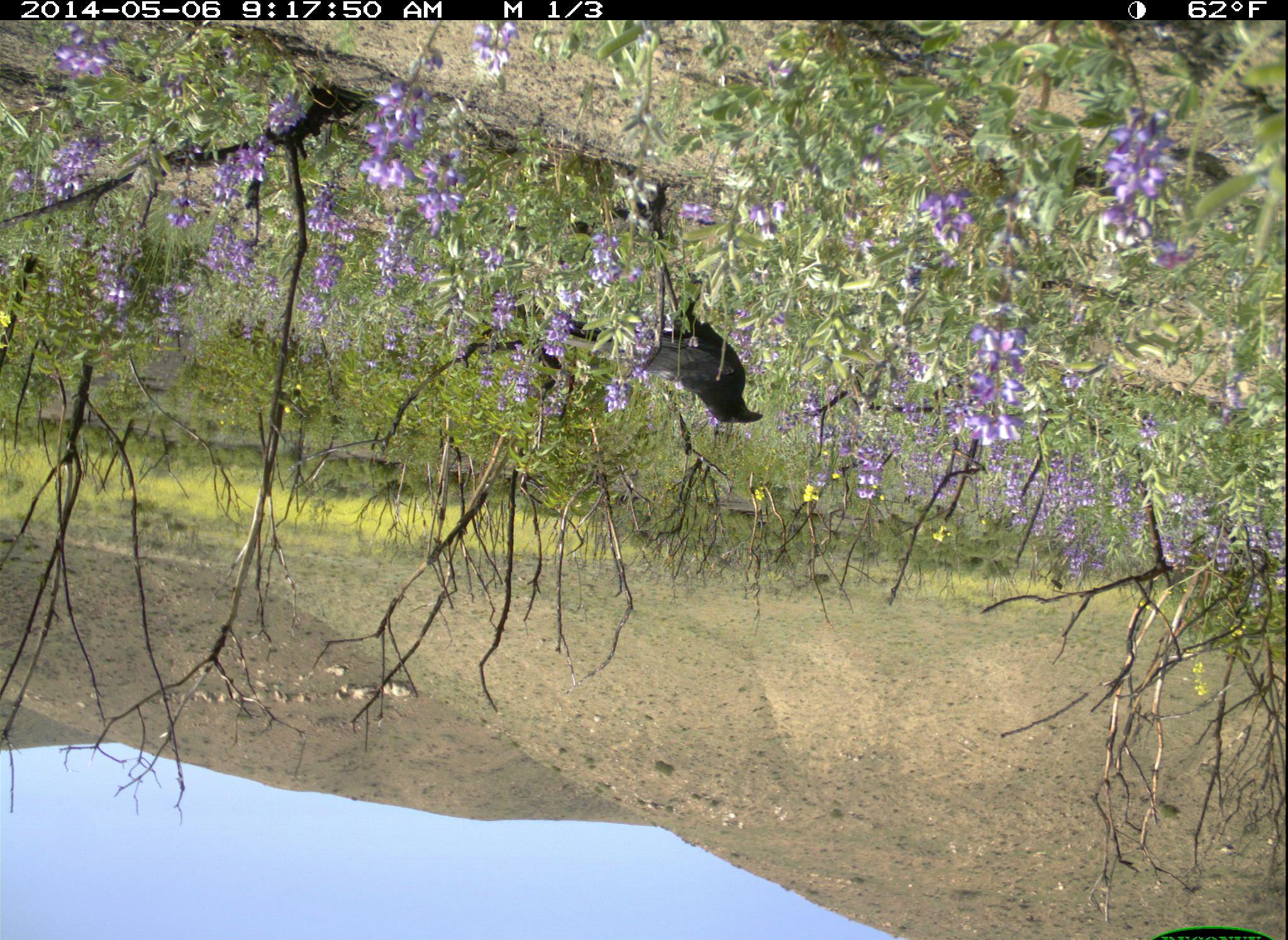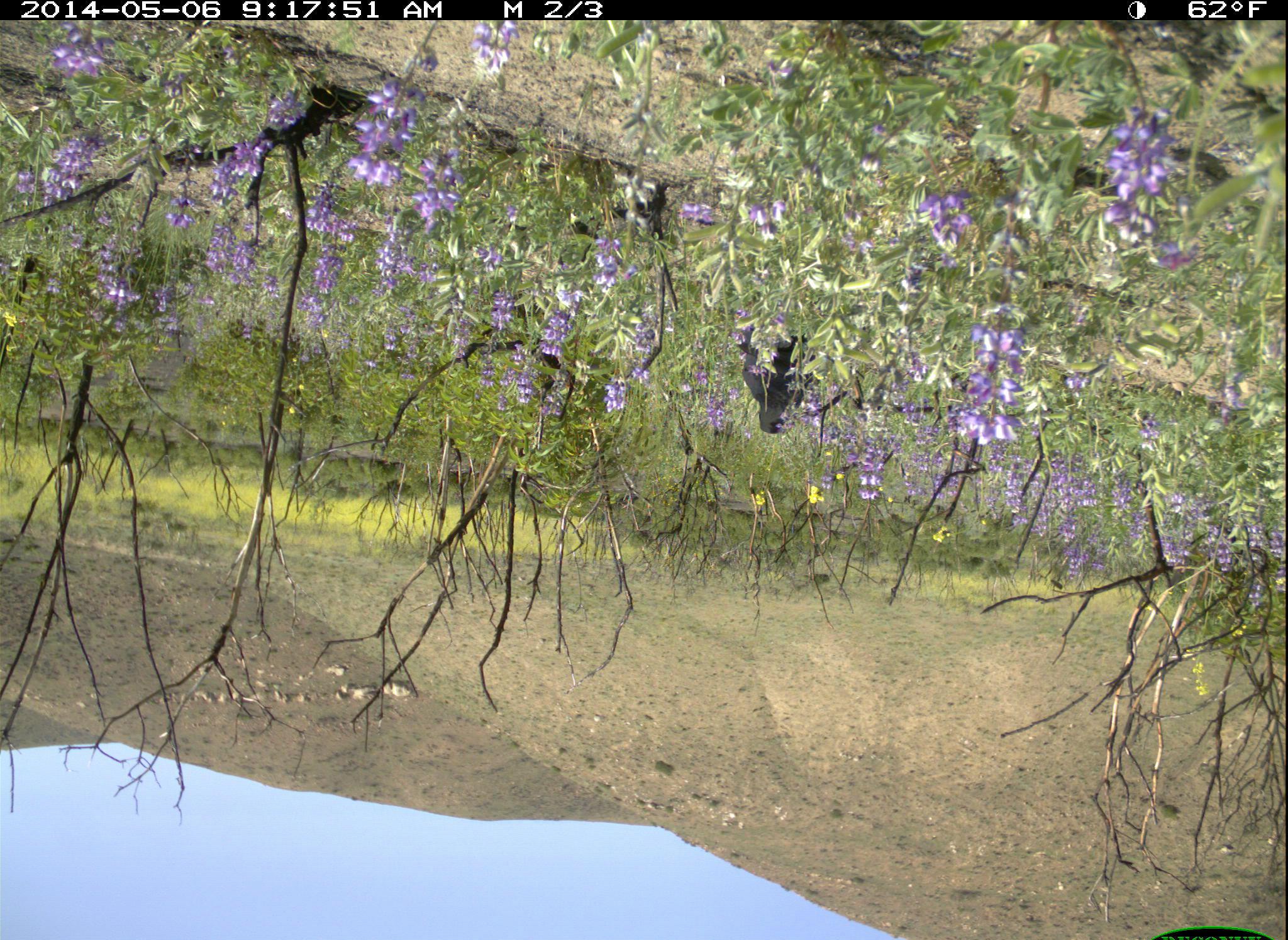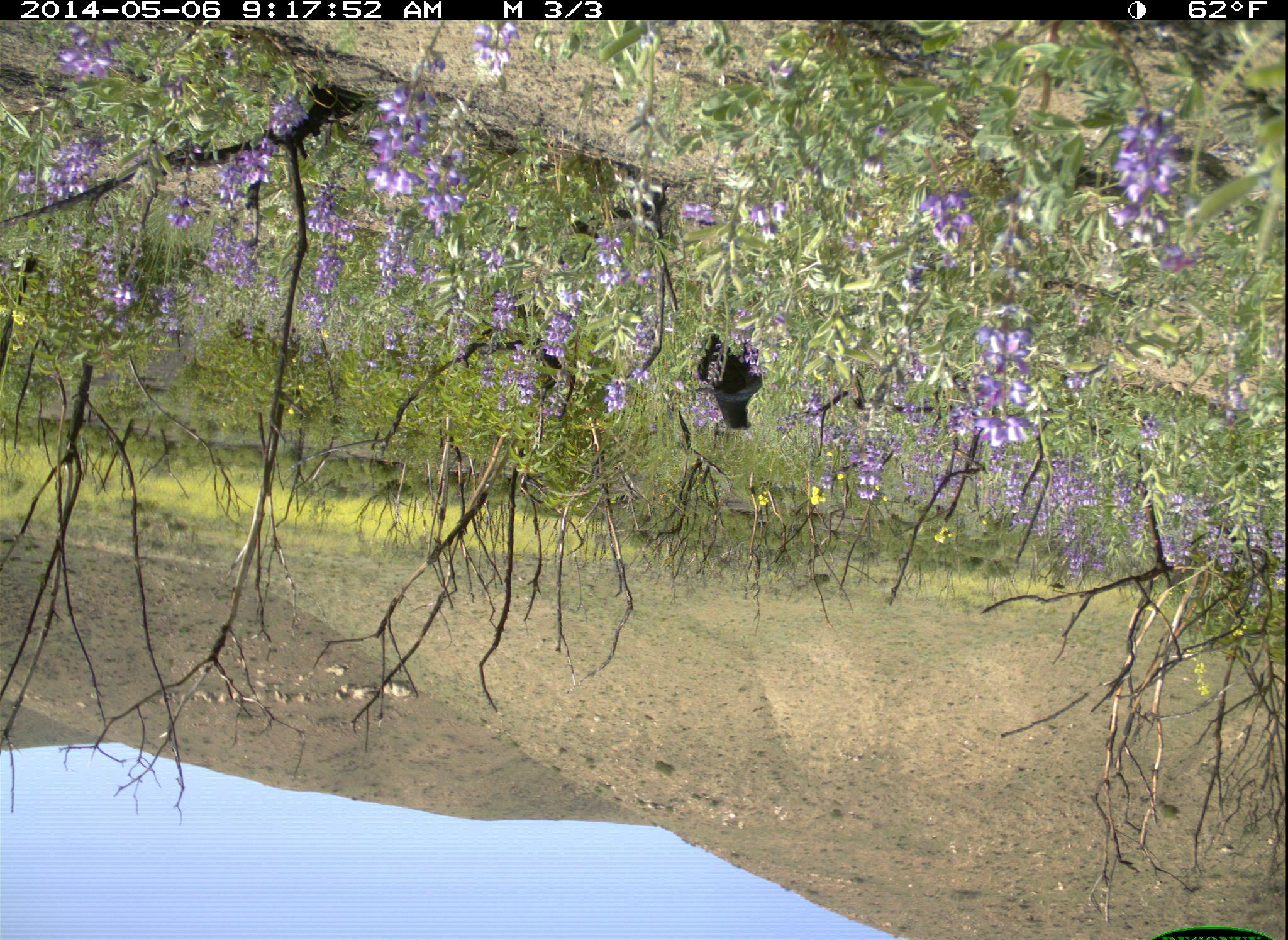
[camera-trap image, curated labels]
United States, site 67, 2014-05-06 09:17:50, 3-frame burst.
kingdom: Animalia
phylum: Chordata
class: Aves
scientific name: Aves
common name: bird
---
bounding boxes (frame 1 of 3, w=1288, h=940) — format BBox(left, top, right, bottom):
bird: BBox(561, 274, 763, 426)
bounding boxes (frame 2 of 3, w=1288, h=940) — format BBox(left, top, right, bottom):
bird: BBox(736, 323, 836, 435)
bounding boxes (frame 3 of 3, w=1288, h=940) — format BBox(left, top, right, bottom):
bird: BBox(694, 330, 764, 433)